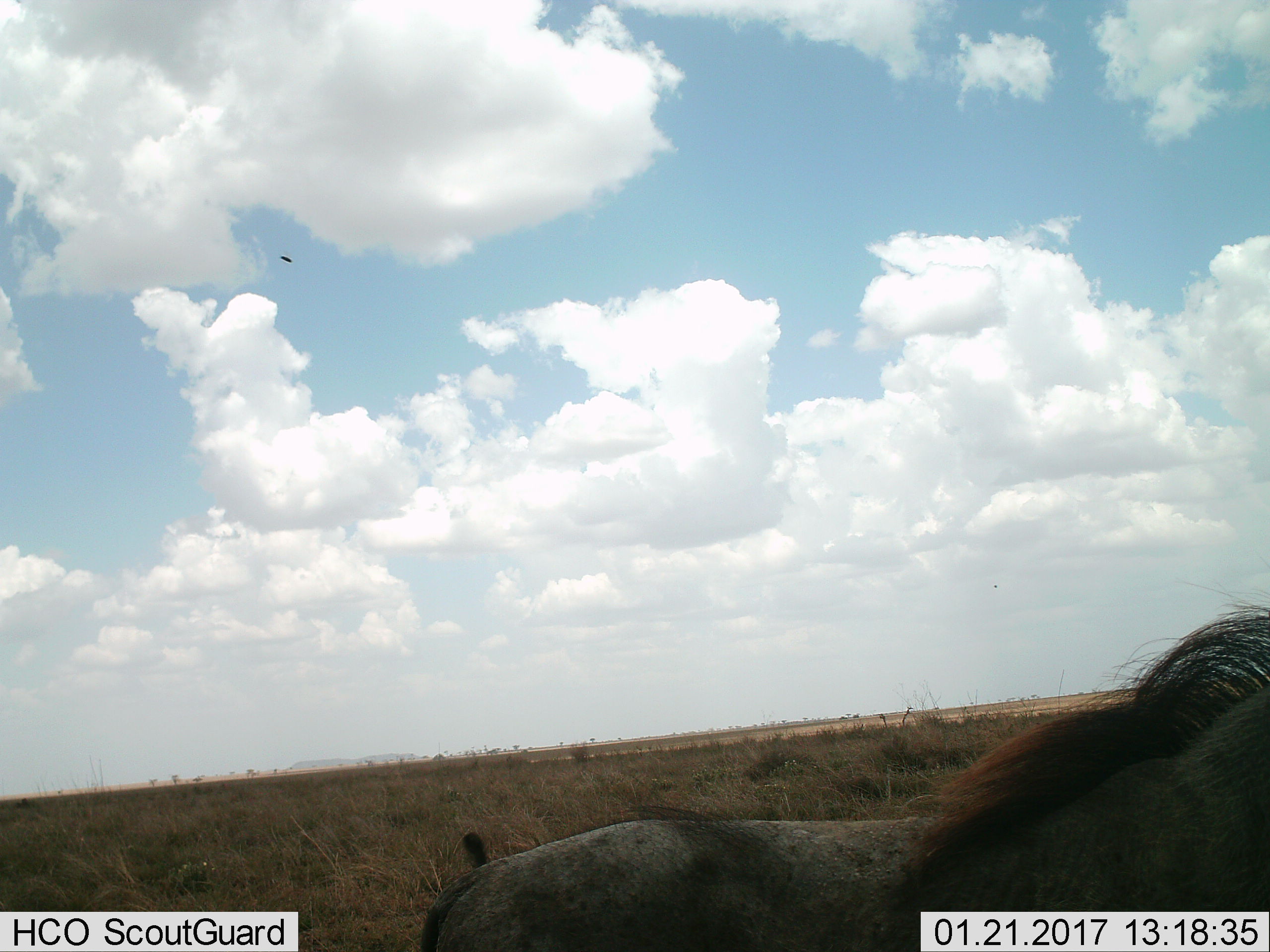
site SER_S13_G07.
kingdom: Animalia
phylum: Chordata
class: Mammalia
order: Artiodactyla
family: Suidae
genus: Phacochoerus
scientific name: Phacochoerus africanus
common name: warthog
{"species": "warthog (Phacochoerus africanus)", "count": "1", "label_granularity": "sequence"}